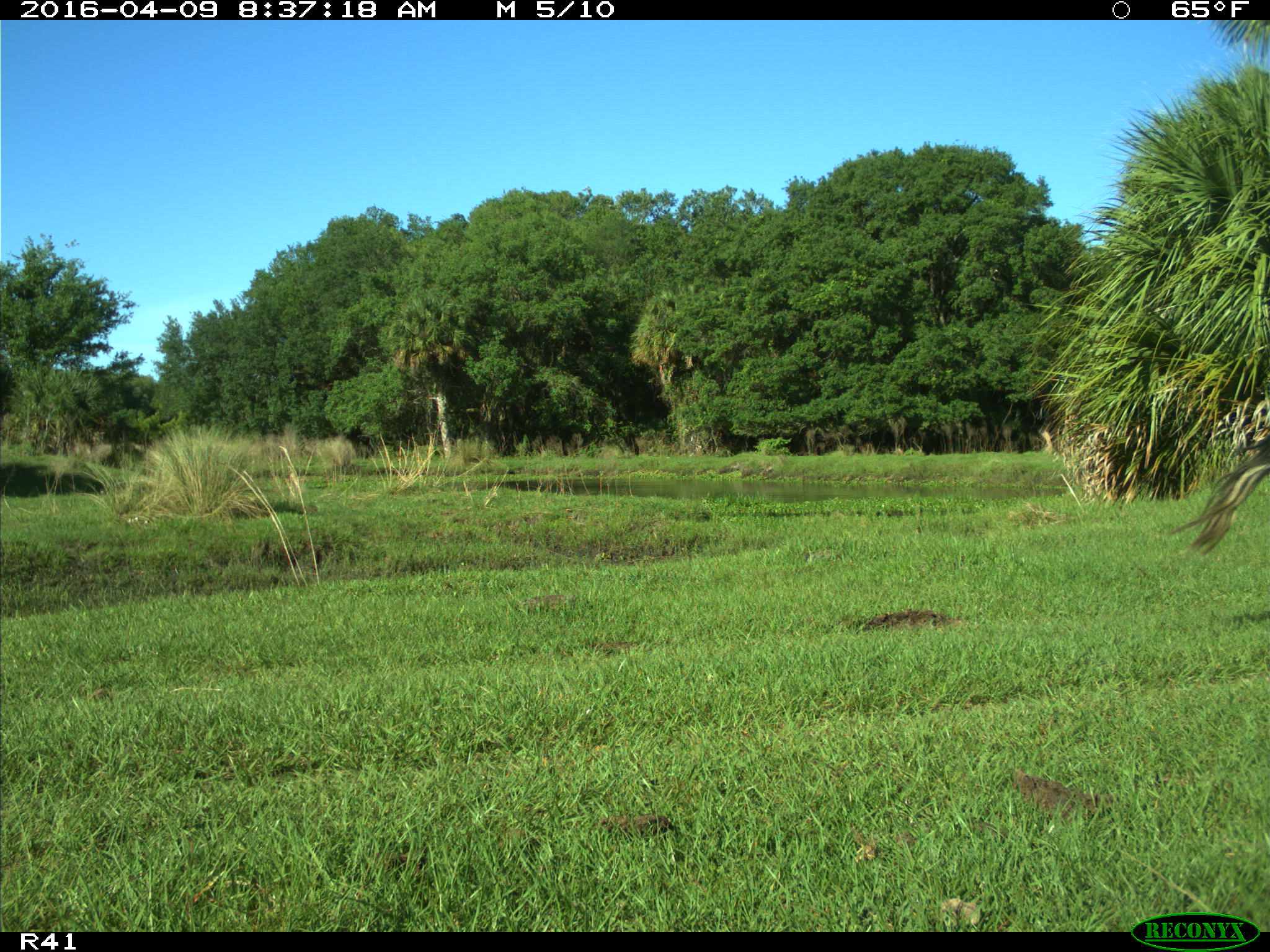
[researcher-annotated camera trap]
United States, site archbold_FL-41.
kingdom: Animalia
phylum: Chordata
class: Mammalia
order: Artiodactyla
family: Bovidae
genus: Bos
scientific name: Bos taurus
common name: domestic cow